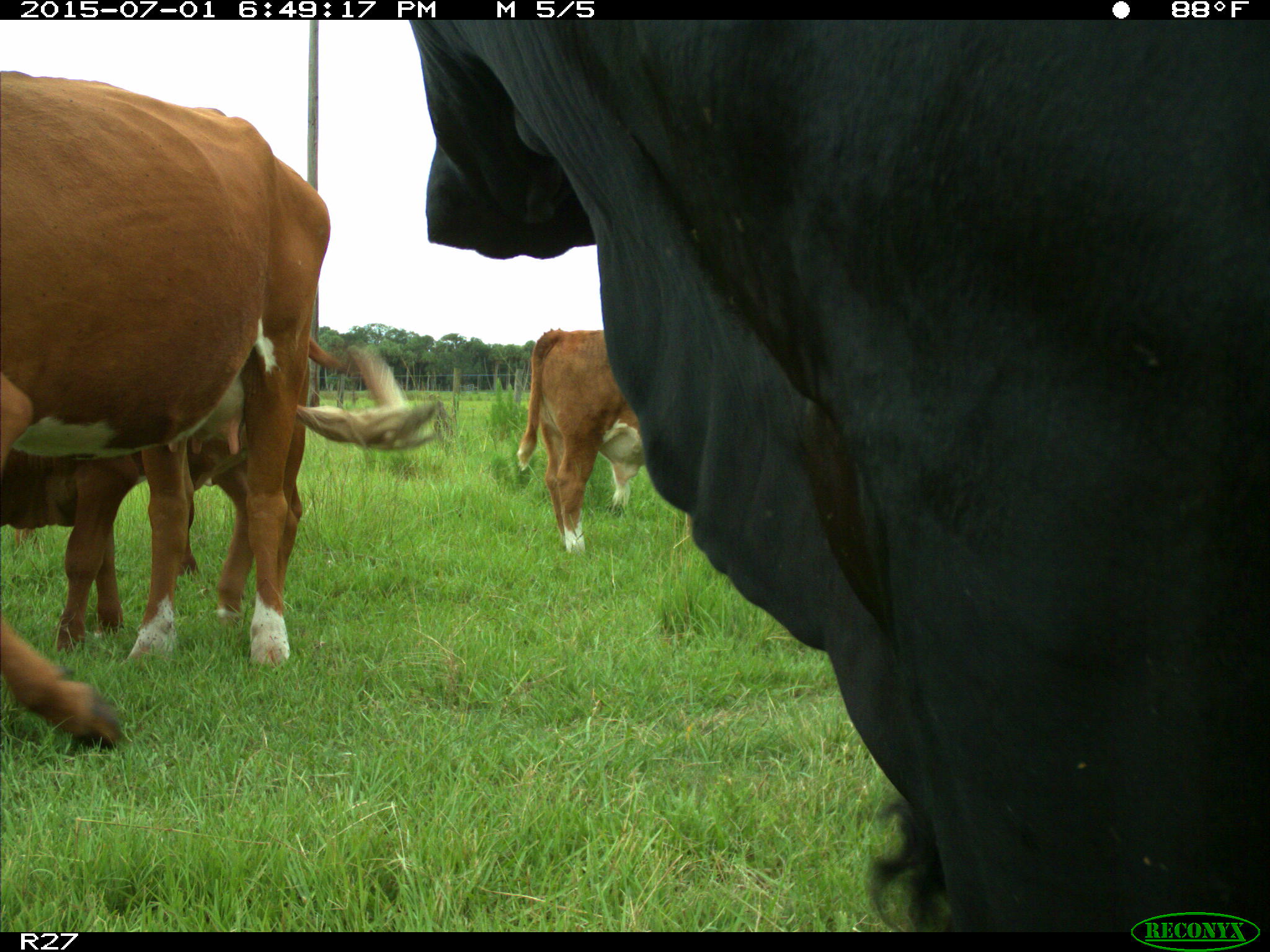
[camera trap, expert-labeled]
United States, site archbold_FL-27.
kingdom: Animalia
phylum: Chordata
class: Mammalia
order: Artiodactyla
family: Bovidae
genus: Bos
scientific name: Bos taurus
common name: domestic cow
Bos taurus (domestic cow).